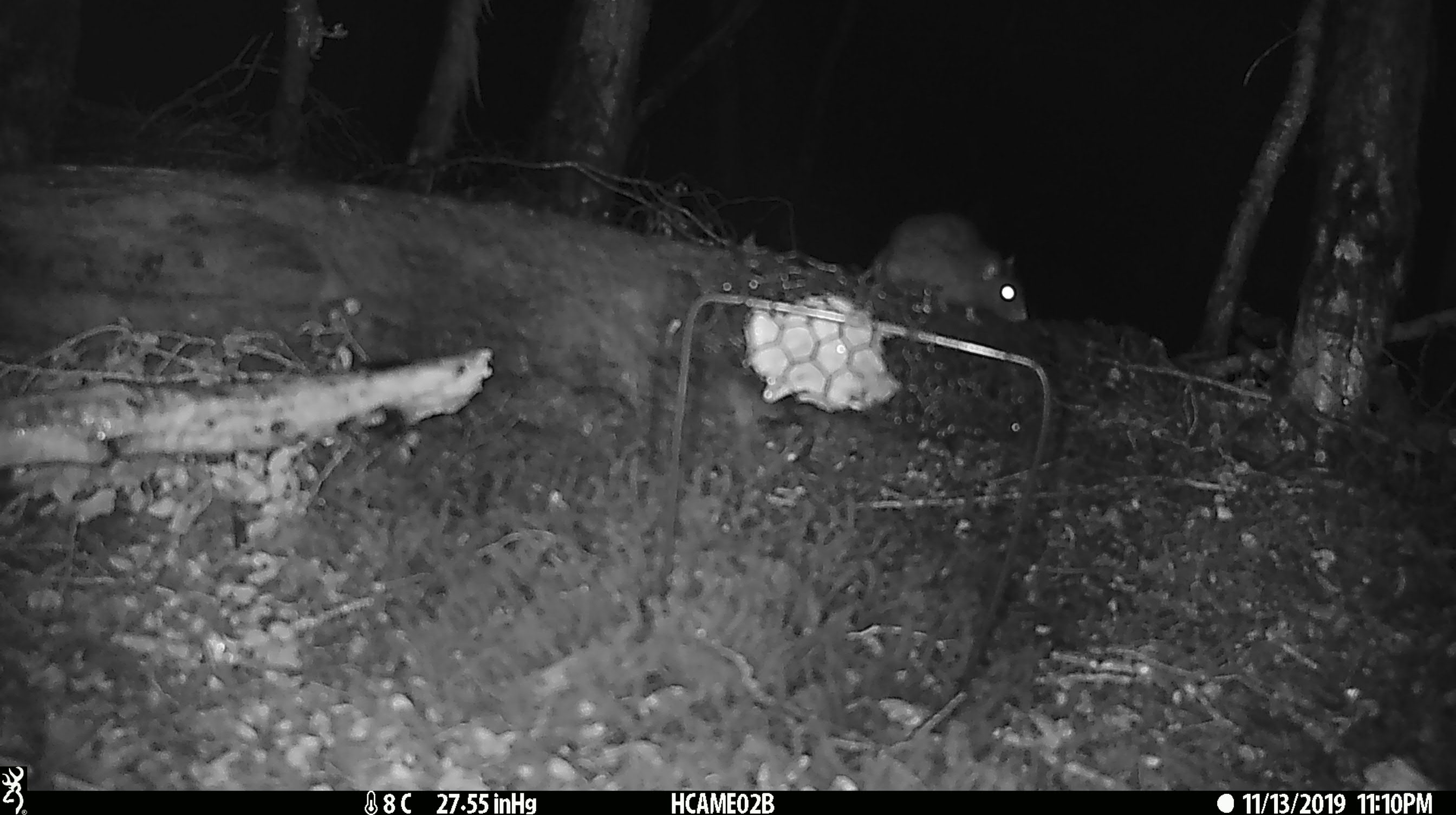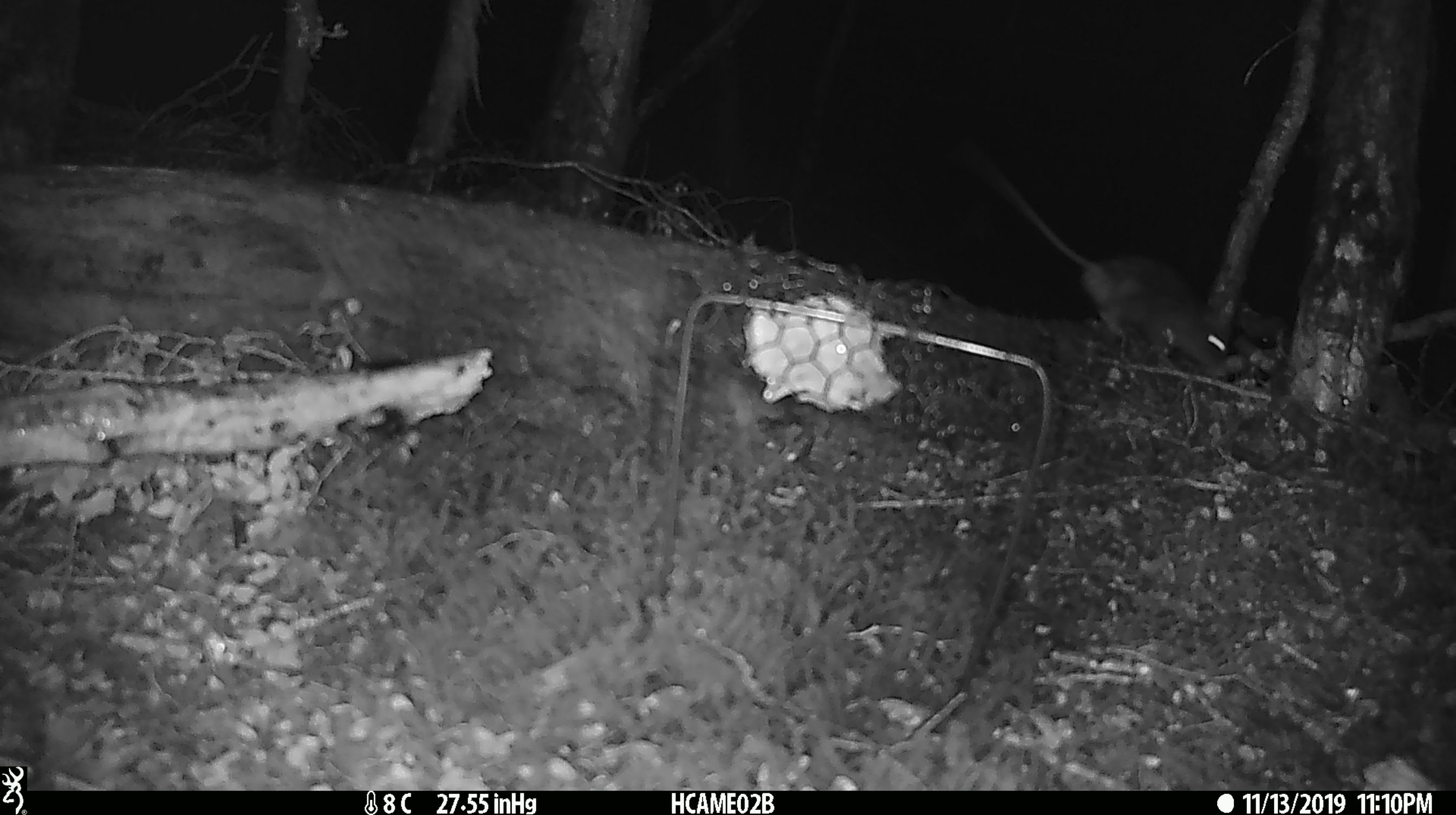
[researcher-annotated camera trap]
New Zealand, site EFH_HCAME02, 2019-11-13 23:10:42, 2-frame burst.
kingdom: Animalia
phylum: Chordata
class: Mammalia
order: Rodentia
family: Muridae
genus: Rattus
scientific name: Rattus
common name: rat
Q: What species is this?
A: Rat (Rattus).